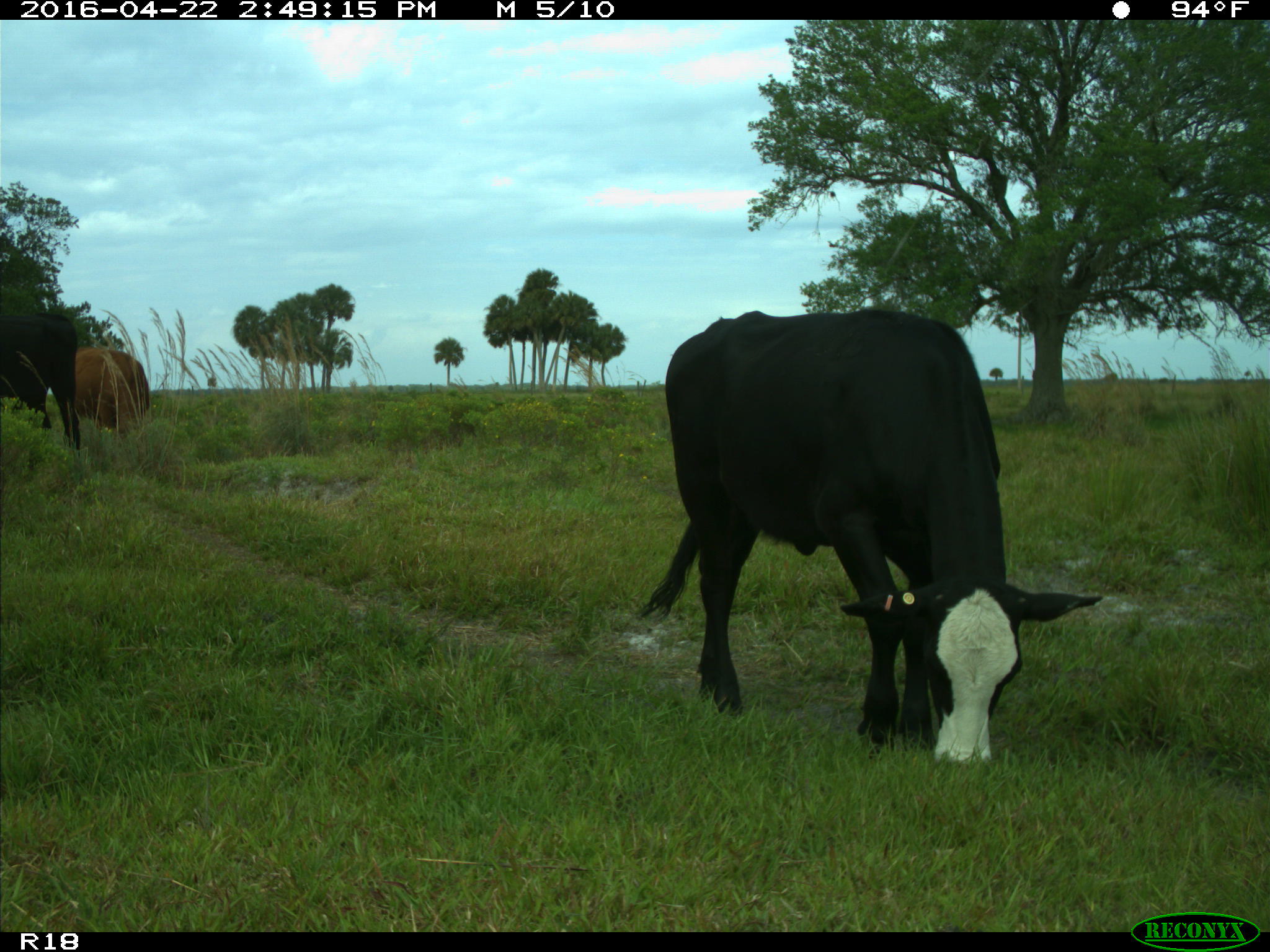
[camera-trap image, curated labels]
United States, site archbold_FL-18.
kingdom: Animalia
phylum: Chordata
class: Mammalia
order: Artiodactyla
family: Bovidae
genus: Bos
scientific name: Bos taurus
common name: domestic cow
Bos taurus (domestic cow).